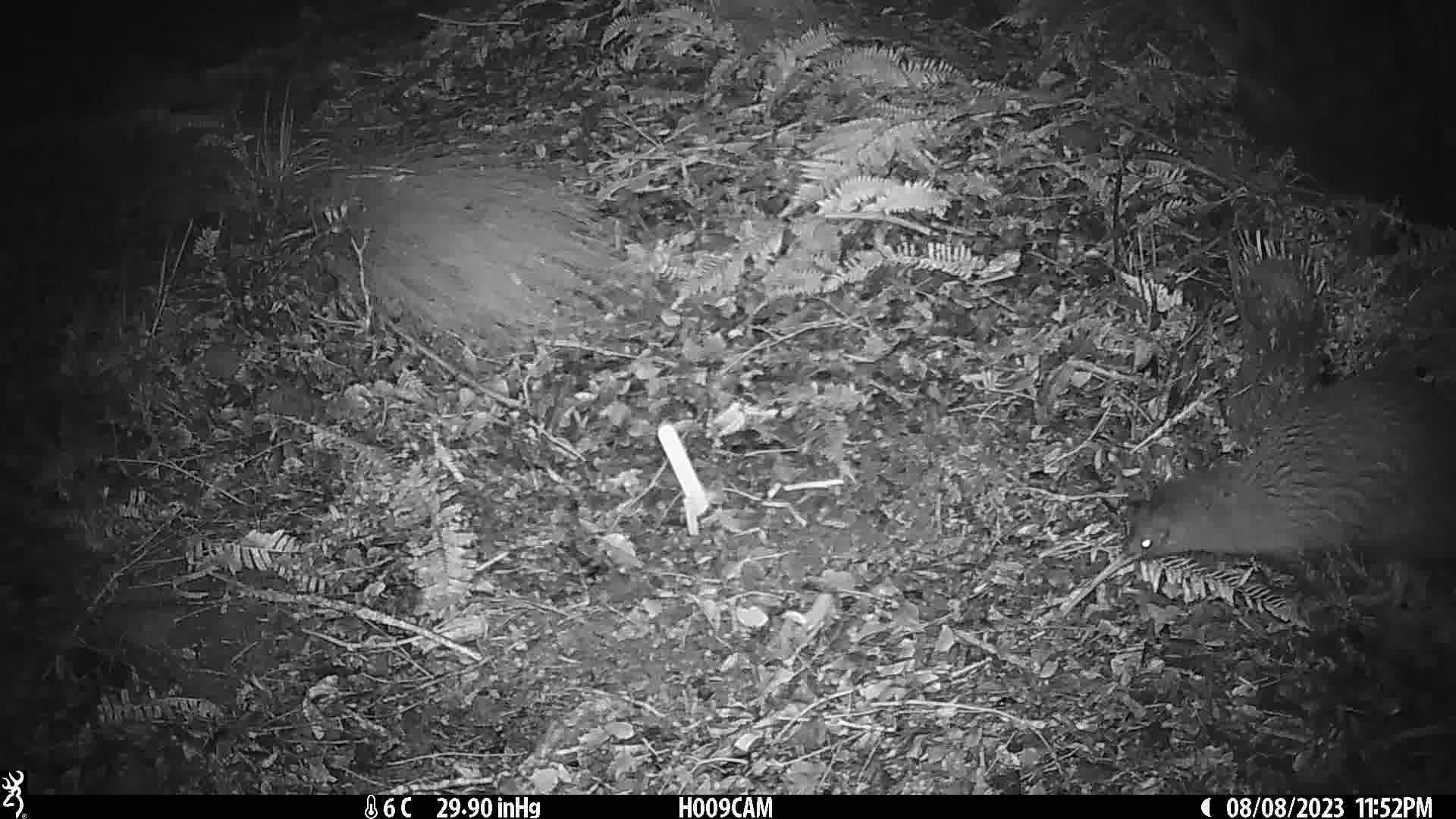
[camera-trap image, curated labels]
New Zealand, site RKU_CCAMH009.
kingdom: Animalia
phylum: Chordata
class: Aves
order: Apterygiformes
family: Apterygidae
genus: Apteryx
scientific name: Apteryx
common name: kiwi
Kiwi (Apteryx).